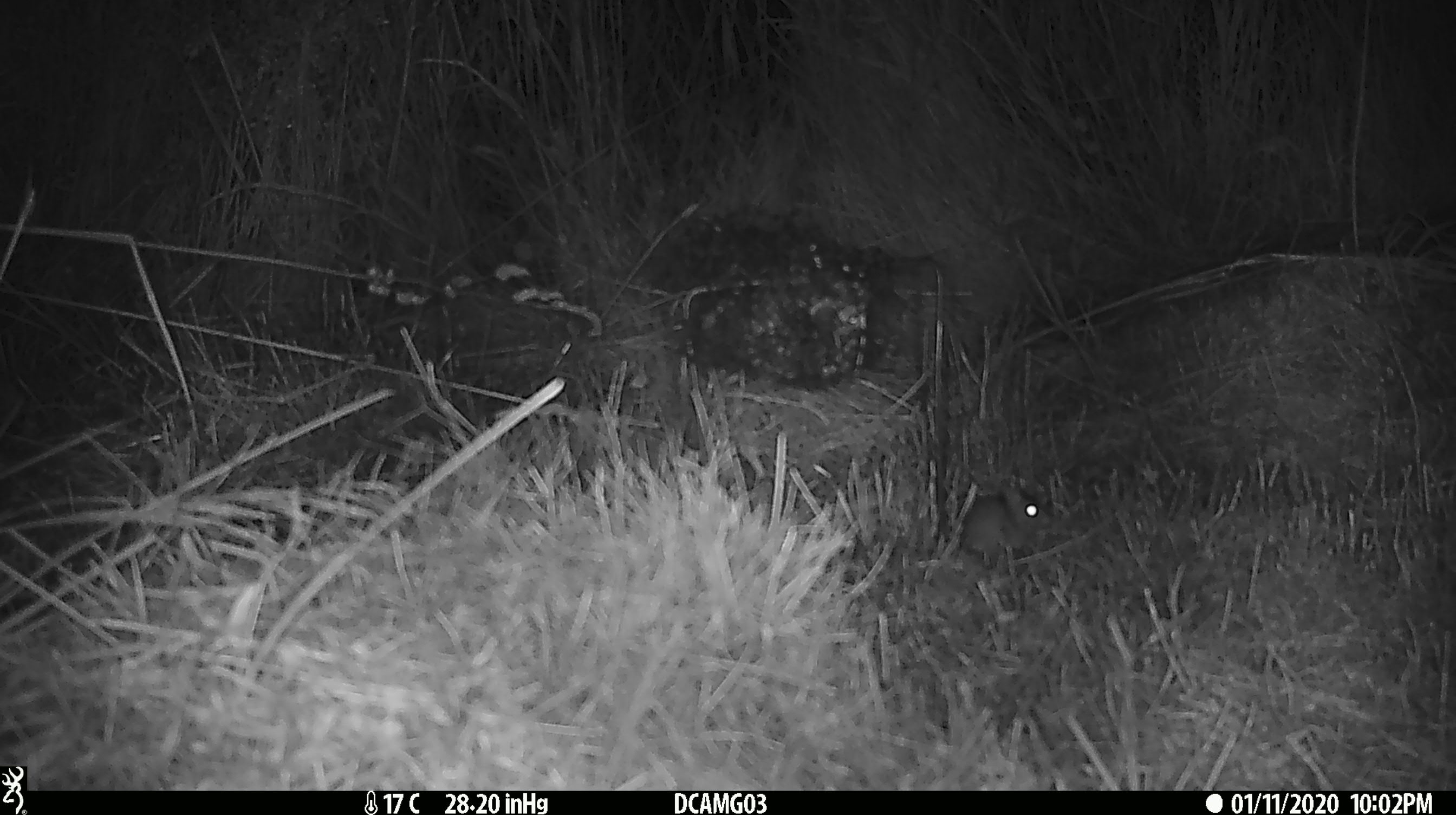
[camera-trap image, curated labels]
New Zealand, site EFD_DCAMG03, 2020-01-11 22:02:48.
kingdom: Animalia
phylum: Chordata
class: Mammalia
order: Rodentia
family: Muridae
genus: Mus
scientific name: Mus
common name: mouse